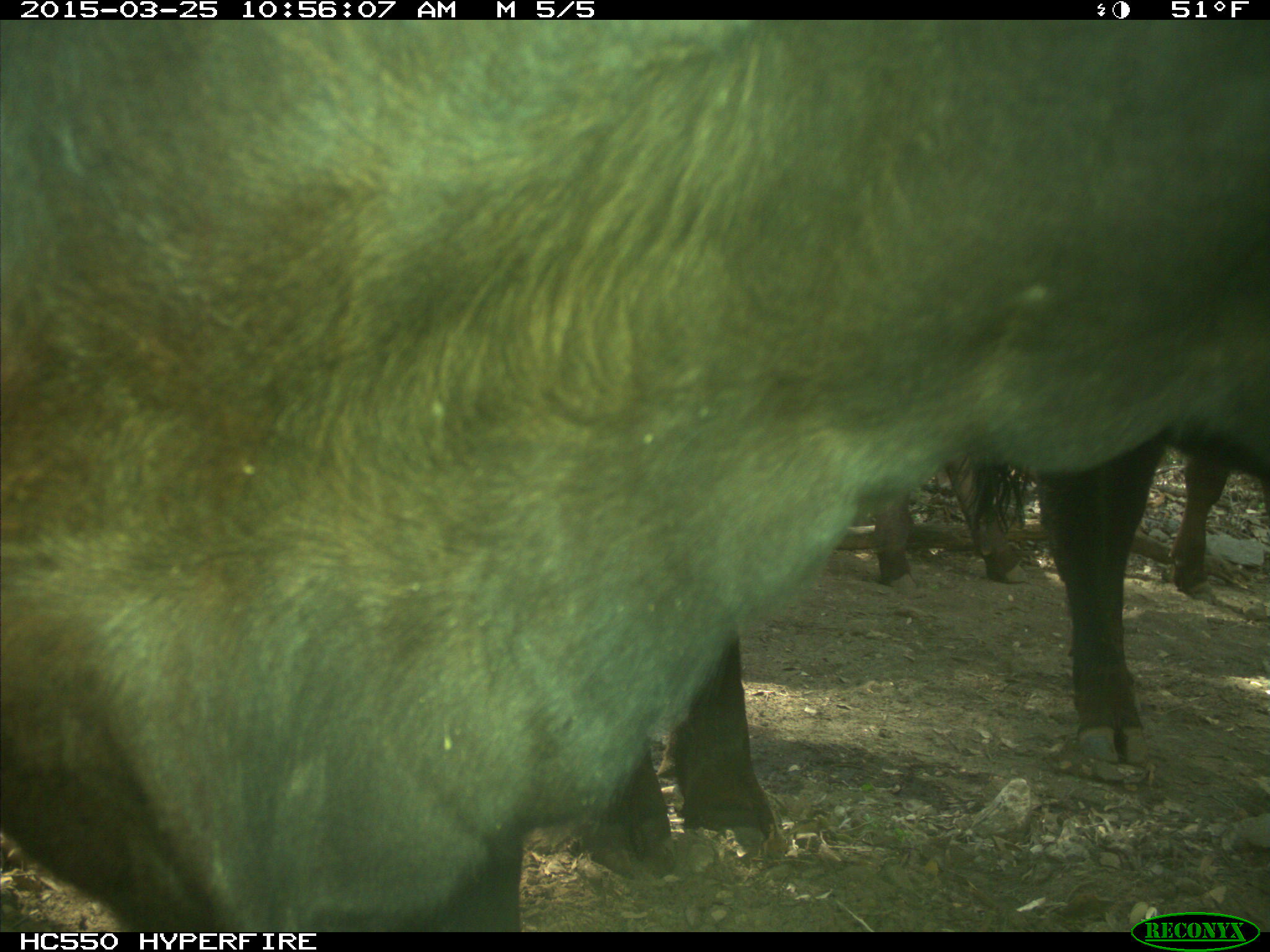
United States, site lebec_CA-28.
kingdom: Animalia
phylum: Chordata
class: Mammalia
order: Artiodactyla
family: Bovidae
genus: Bos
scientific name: Bos taurus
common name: domestic cow